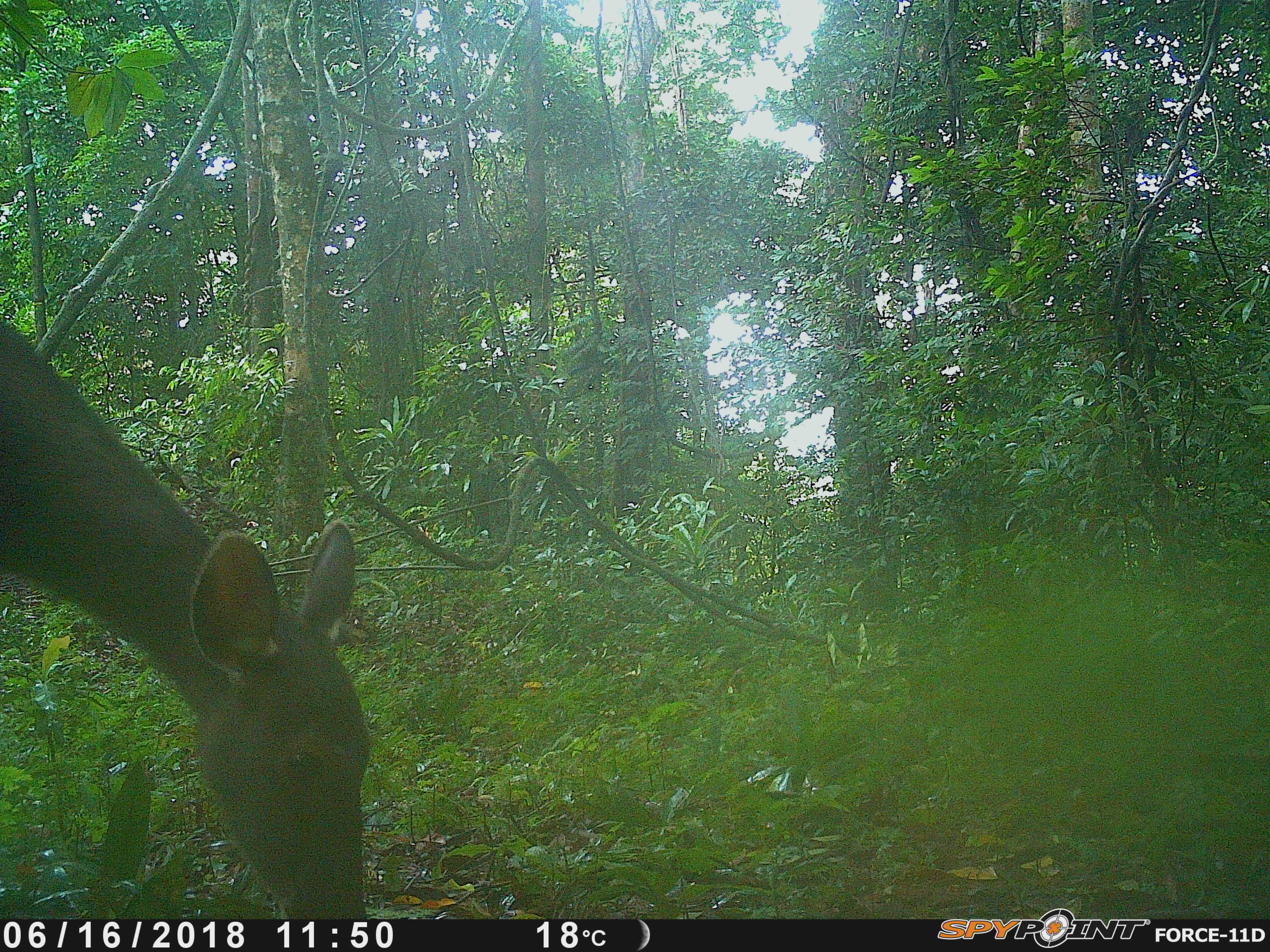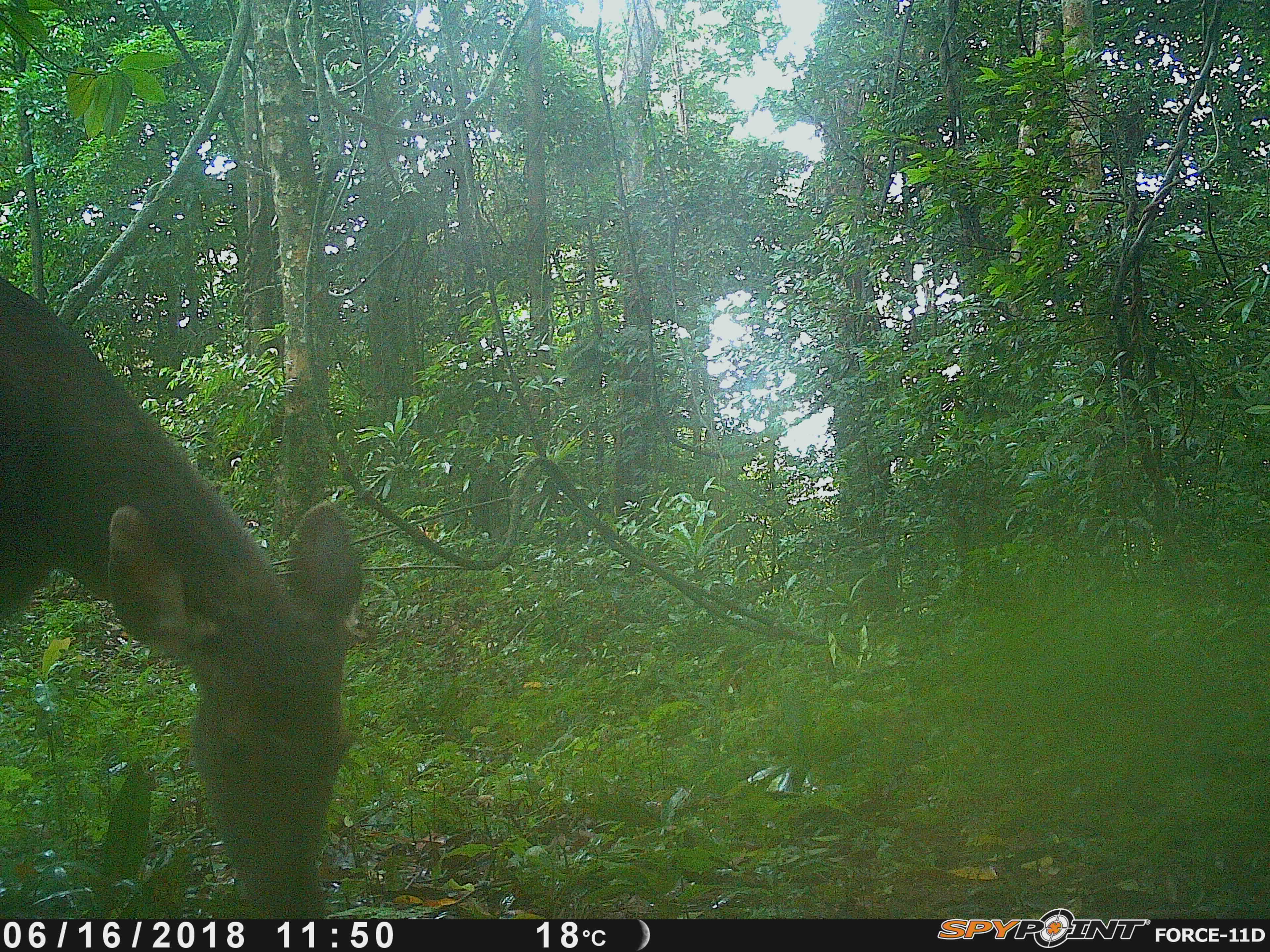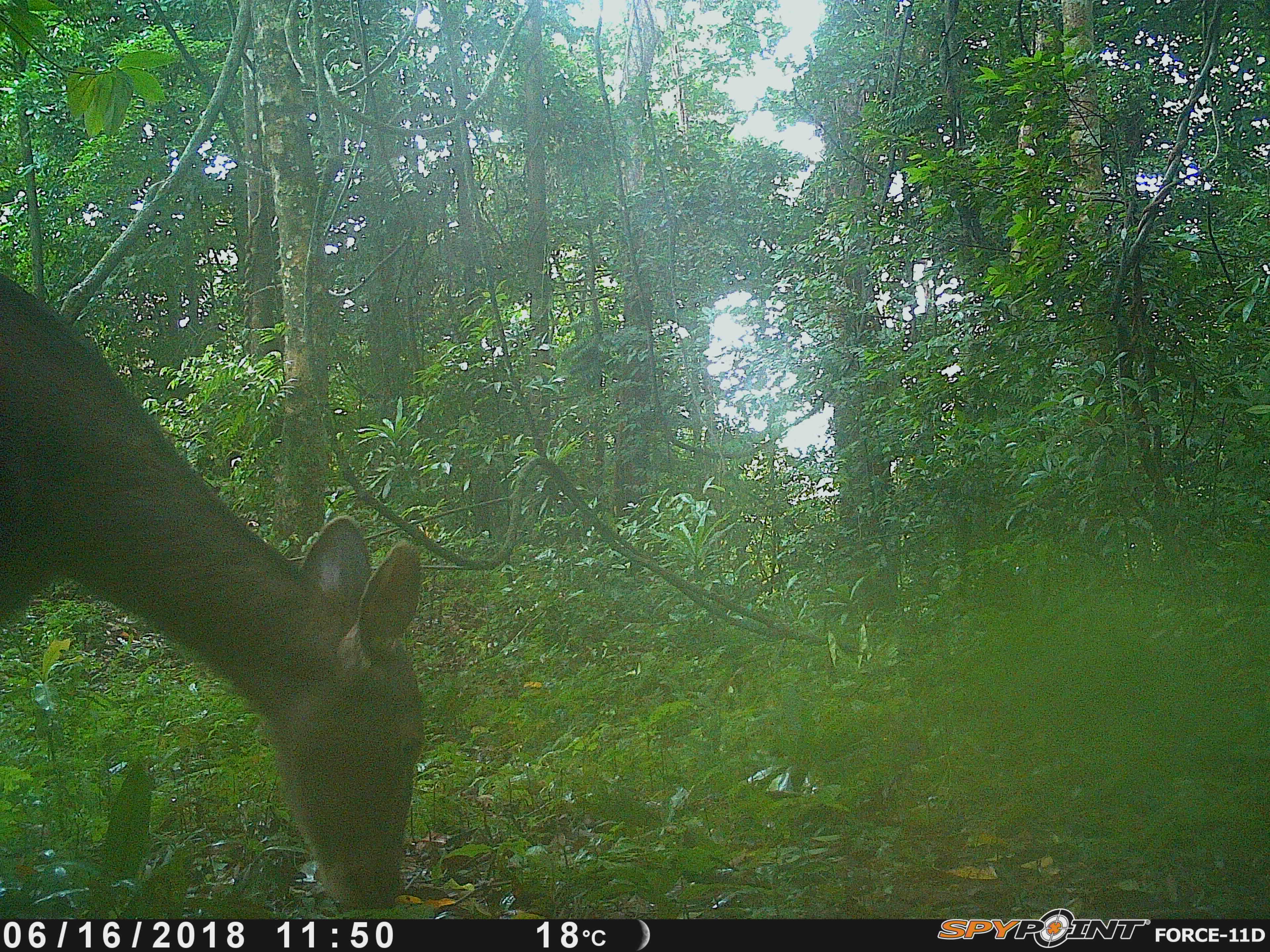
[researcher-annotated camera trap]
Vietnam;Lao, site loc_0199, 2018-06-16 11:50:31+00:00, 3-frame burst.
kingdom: Animalia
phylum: Chordata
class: Mammalia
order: Artiodactyla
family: Cervidae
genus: Rusa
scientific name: Rusa unicolor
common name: sambar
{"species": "sambar (Rusa unicolor)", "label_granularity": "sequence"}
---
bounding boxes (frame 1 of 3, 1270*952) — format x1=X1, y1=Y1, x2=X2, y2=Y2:
sambar: x1=0, y1=321, x2=369, y2=919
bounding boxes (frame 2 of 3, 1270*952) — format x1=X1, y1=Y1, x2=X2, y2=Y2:
sambar: x1=0, y1=275, x2=365, y2=919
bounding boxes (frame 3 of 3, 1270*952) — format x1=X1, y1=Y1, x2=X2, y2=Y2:
sambar: x1=0, y1=271, x2=425, y2=909